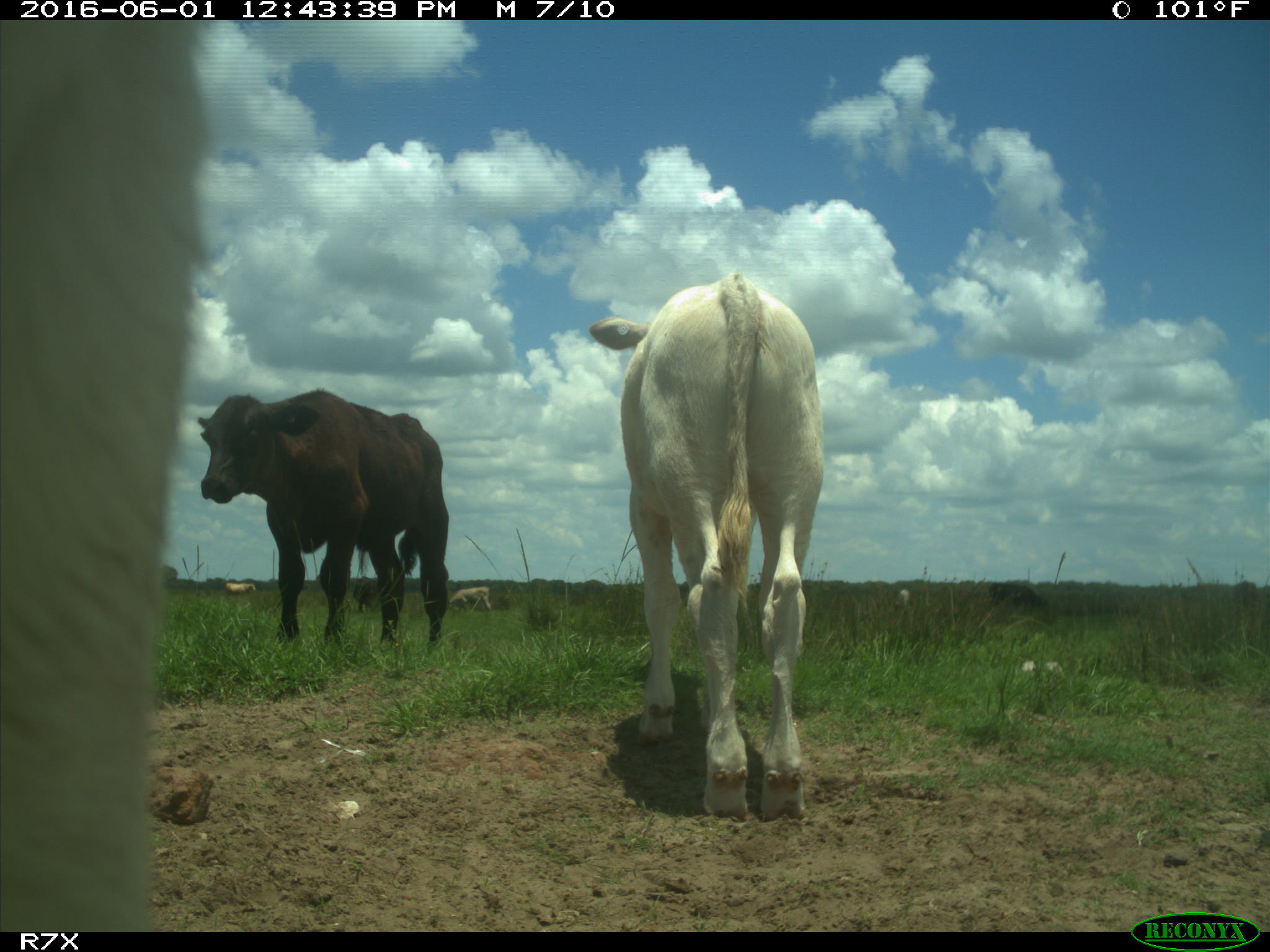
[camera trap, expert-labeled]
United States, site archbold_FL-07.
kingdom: Animalia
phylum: Chordata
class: Mammalia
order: Artiodactyla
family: Bovidae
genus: Bos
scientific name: Bos taurus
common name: domestic cow